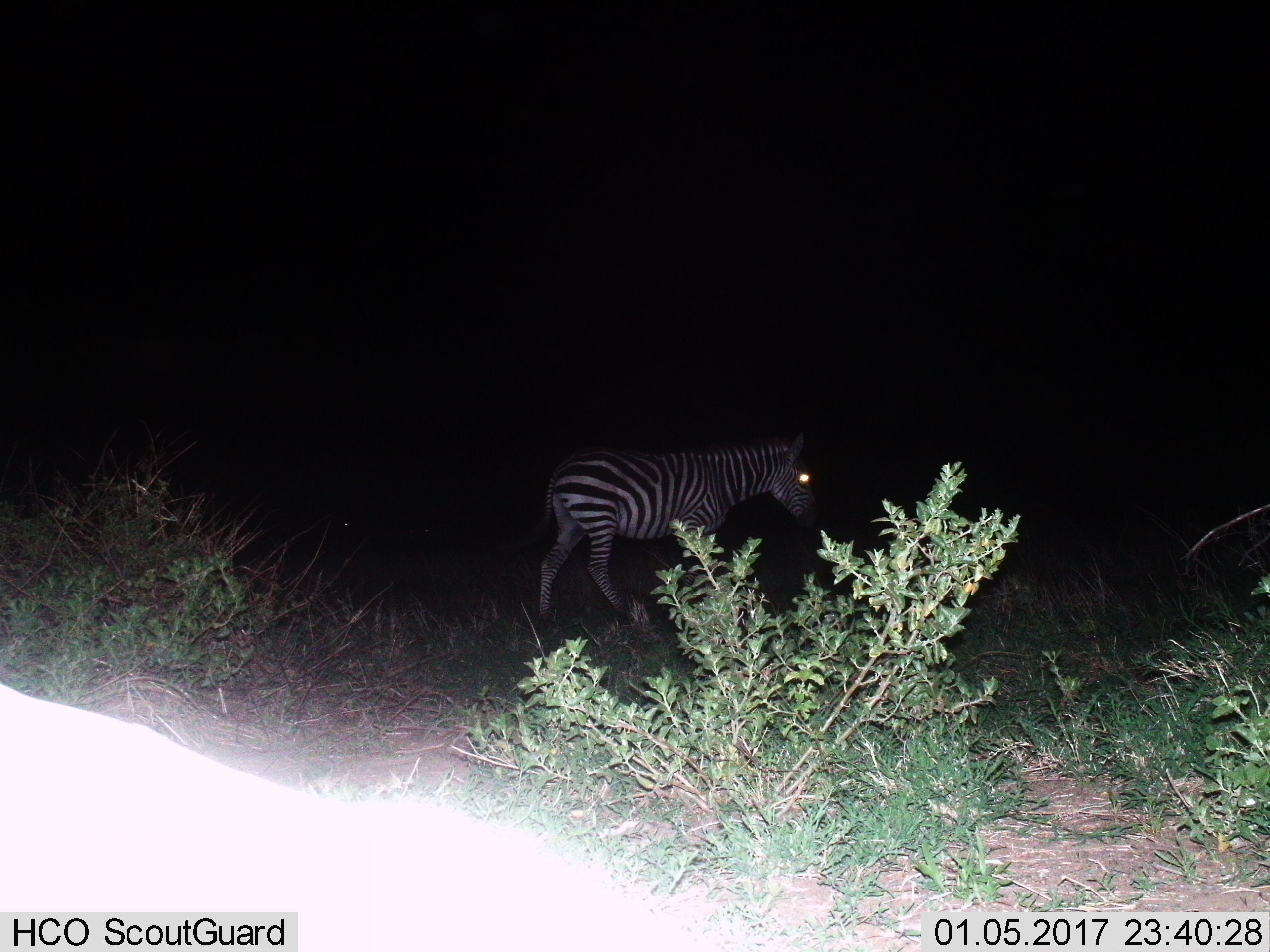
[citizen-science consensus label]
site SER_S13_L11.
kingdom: Animalia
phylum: Chordata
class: Mammalia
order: Perissodactyla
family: Equidae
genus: Equus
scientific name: Equus quagga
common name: plains zebra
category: zebraplains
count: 1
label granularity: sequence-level